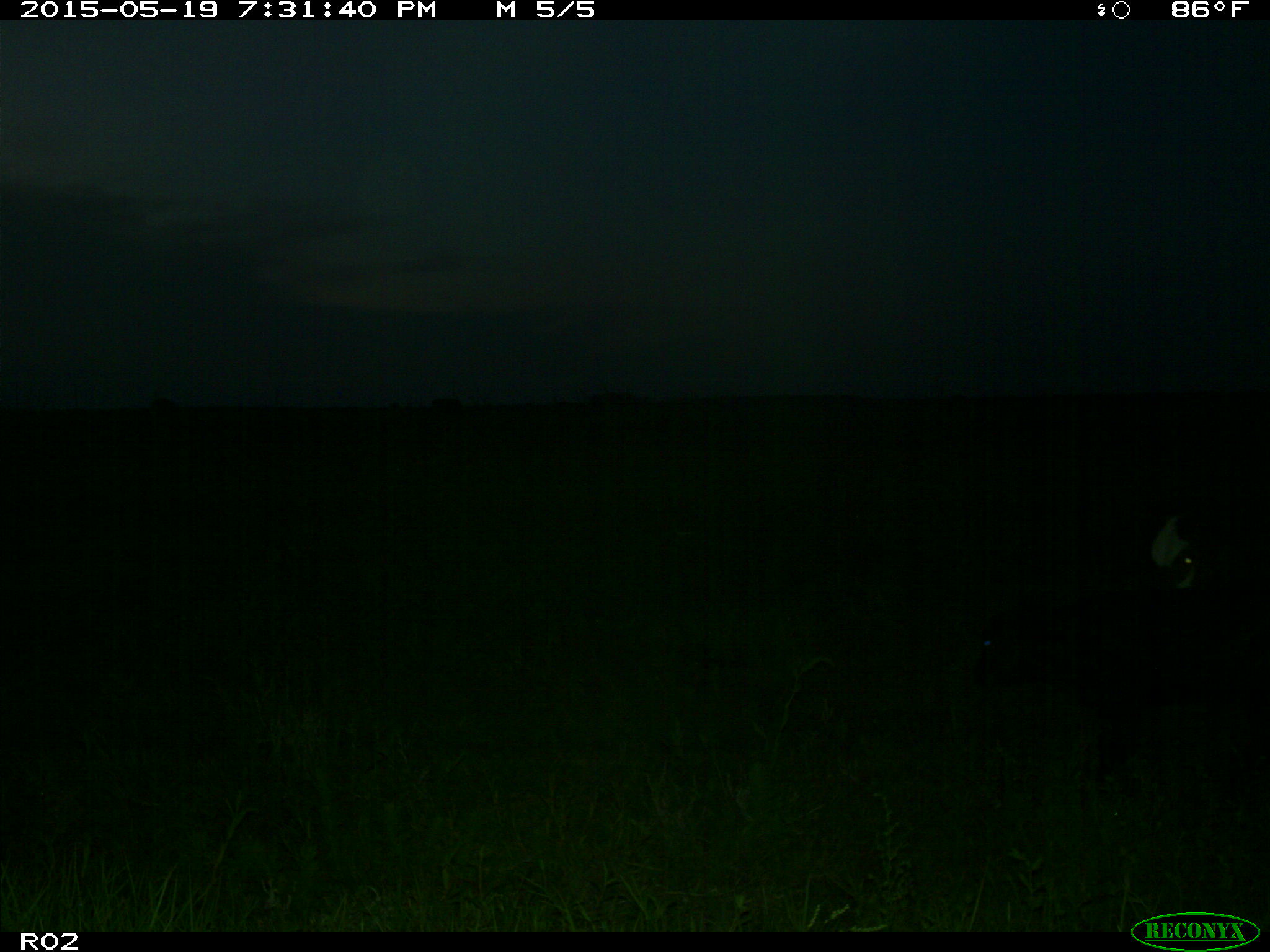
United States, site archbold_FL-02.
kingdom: Animalia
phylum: Chordata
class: Mammalia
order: Artiodactyla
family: Bovidae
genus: Bos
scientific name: Bos taurus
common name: domestic cow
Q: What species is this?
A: Bos taurus (domestic cow).